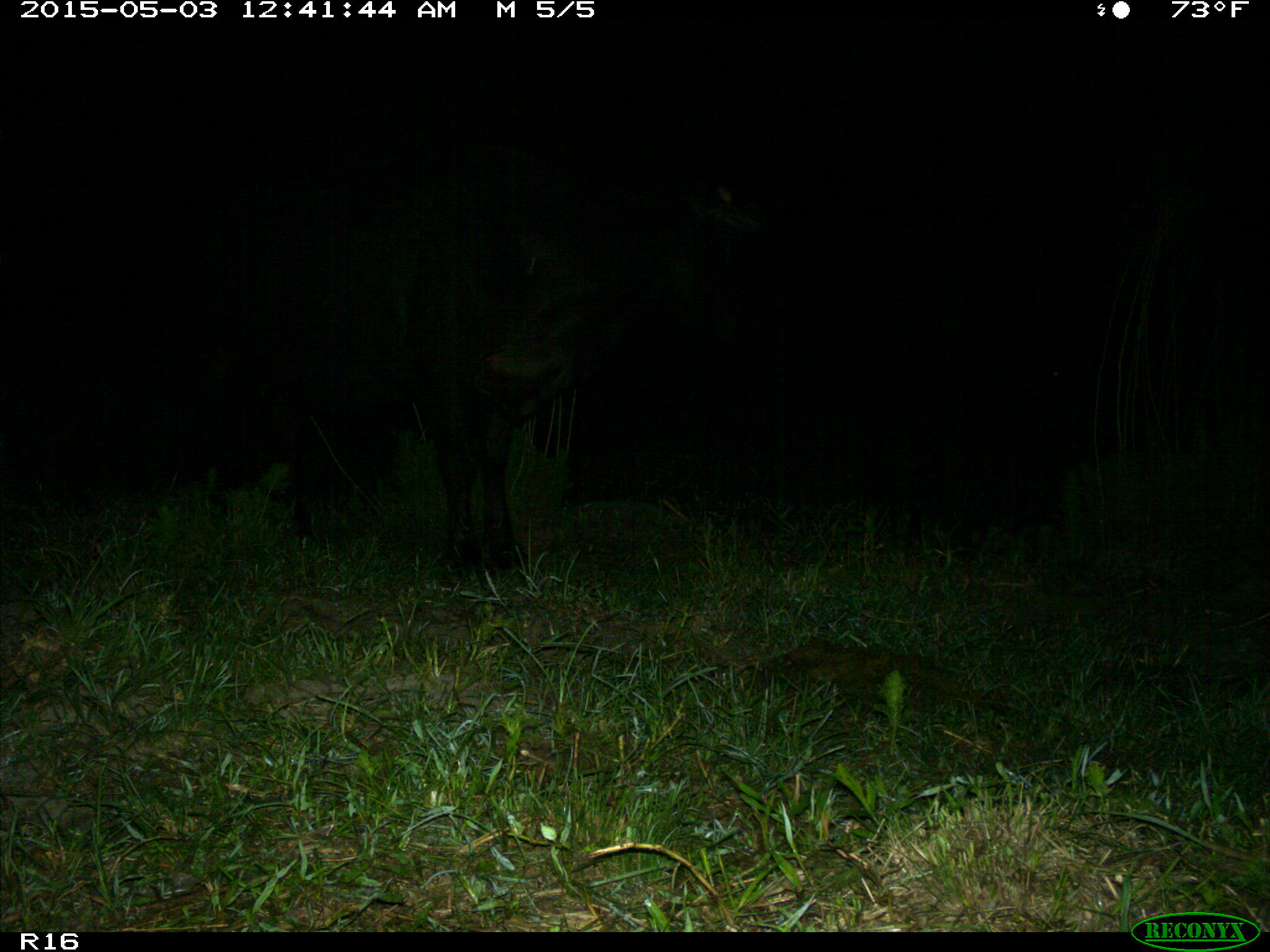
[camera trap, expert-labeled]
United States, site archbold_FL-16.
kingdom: Animalia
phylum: Chordata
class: Mammalia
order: Artiodactyla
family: Bovidae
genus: Bos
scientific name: Bos taurus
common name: domestic cow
Bos taurus (domestic cow).